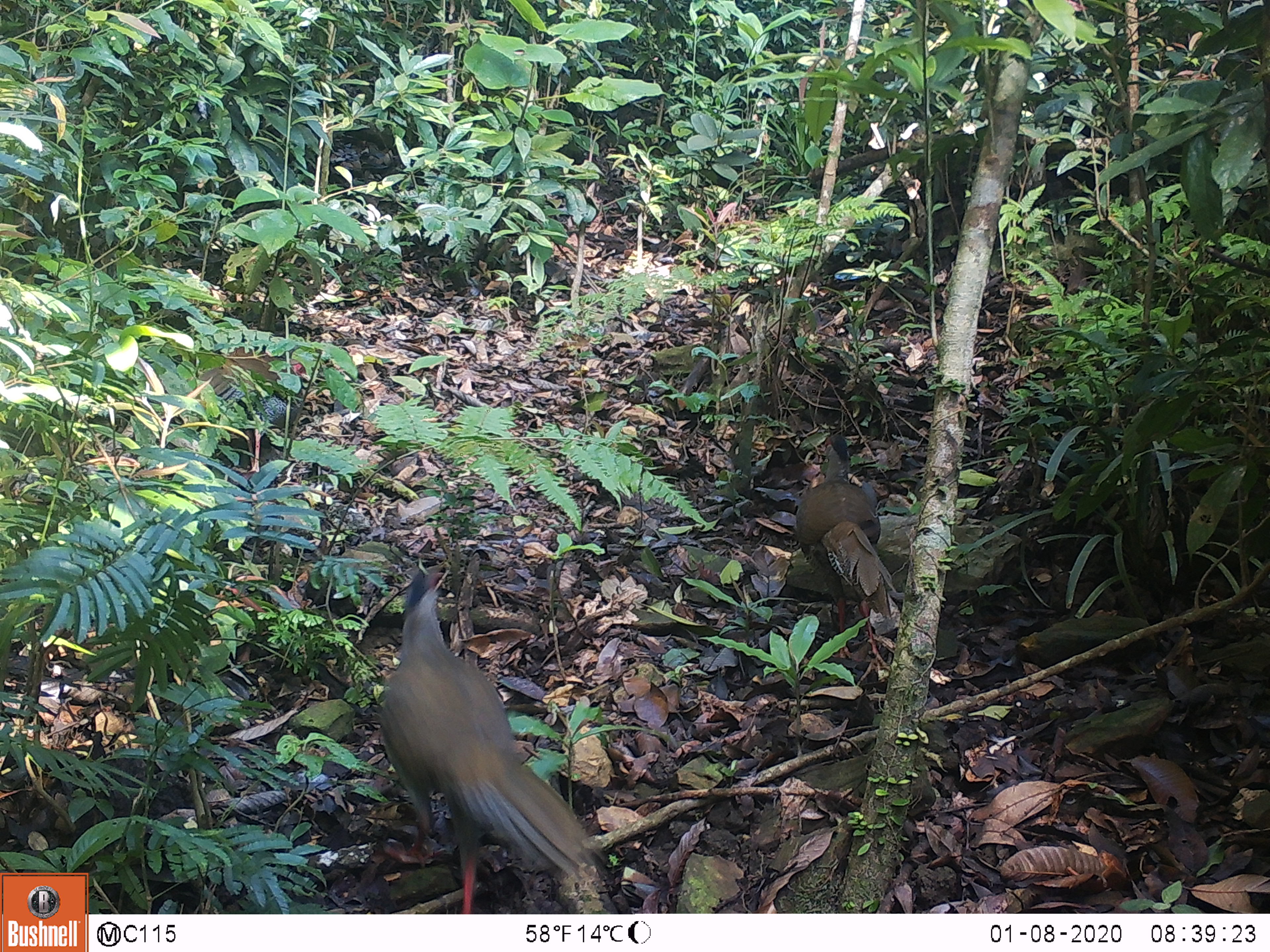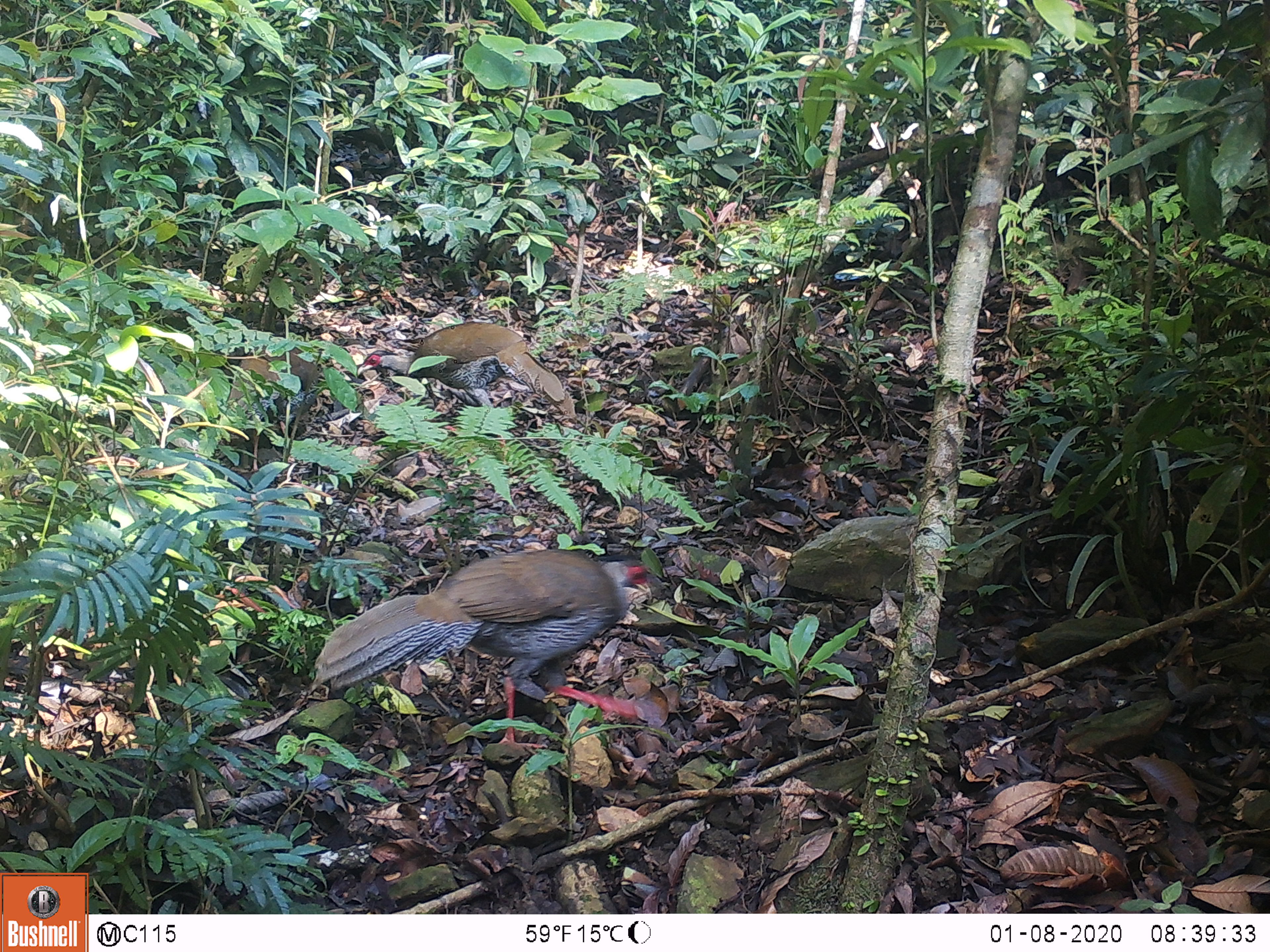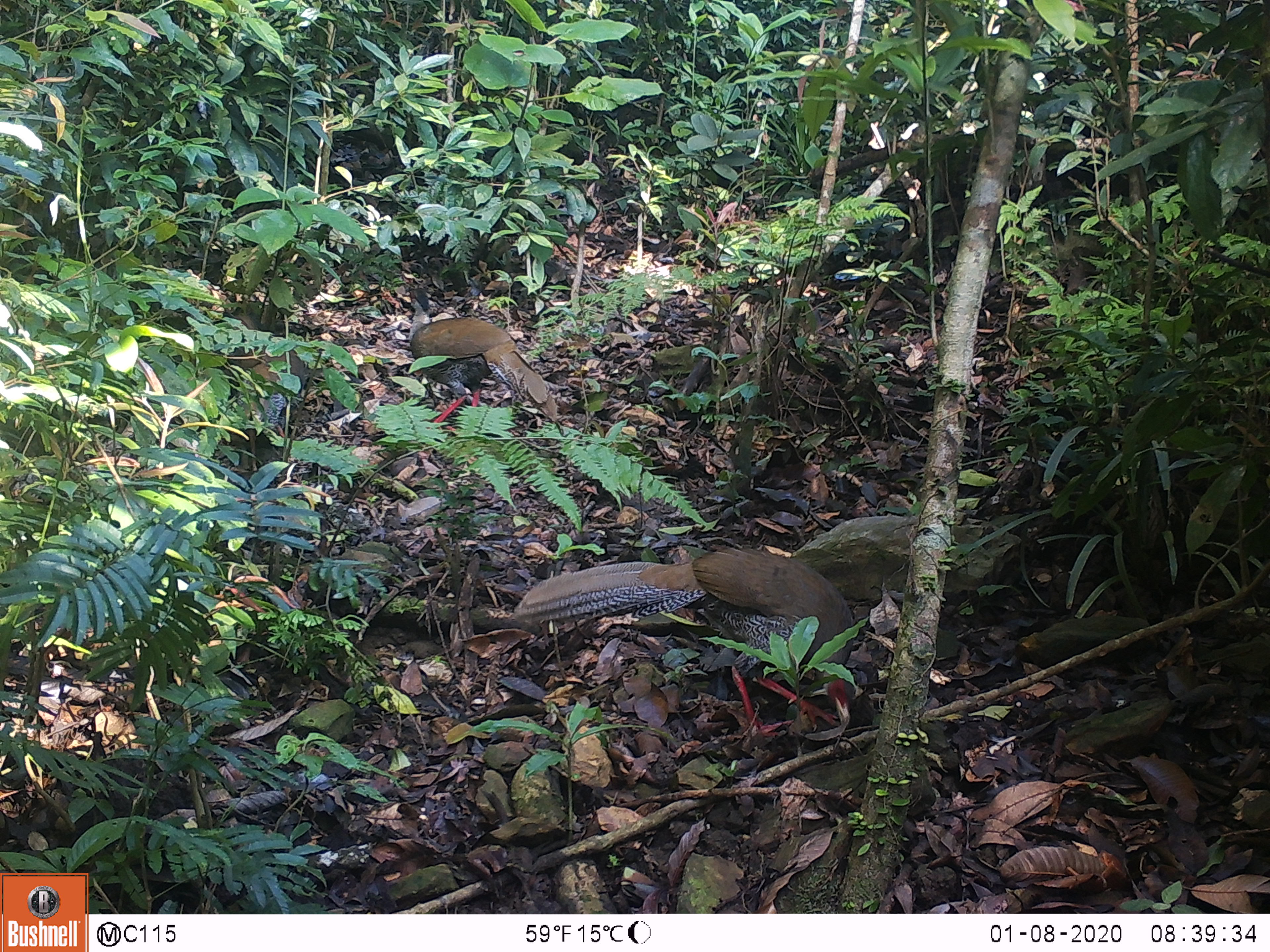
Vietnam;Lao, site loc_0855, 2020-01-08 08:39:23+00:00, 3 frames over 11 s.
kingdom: Animalia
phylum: Chordata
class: Aves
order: Galliformes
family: Phasianidae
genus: Lophura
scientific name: Lophura nycthemera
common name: silver pheasant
Silver pheasant (Lophura nycthemera). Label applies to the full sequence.